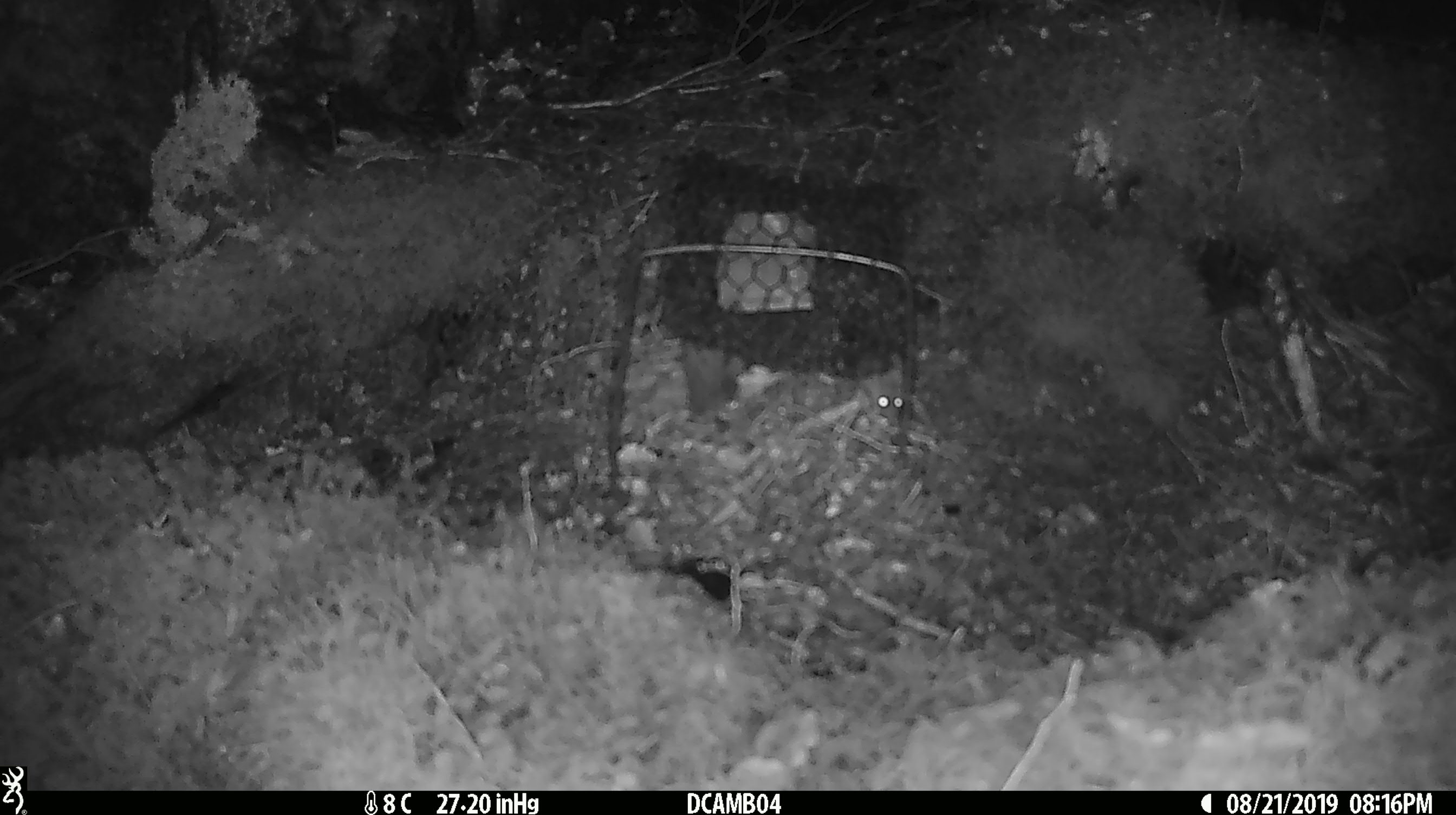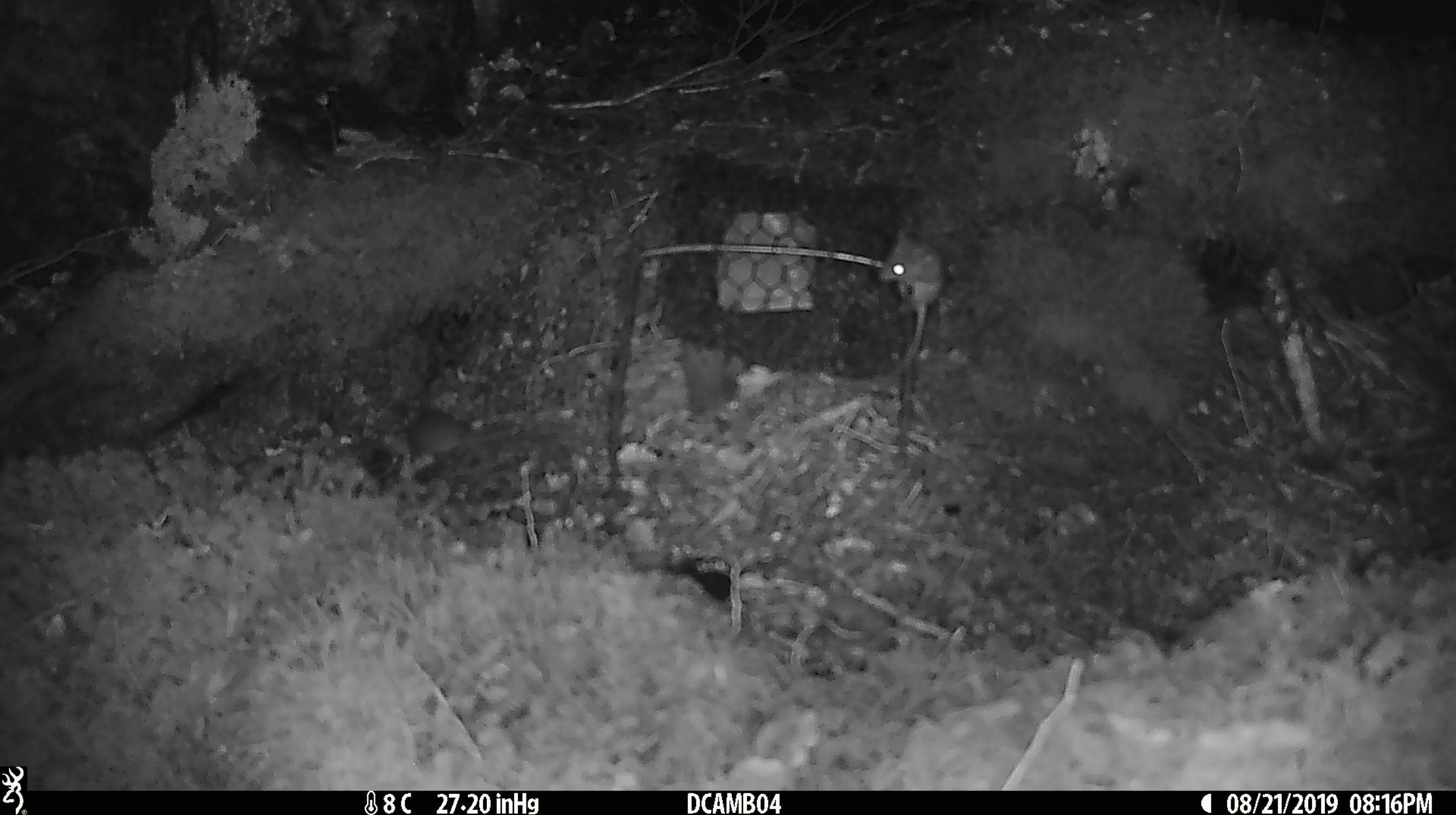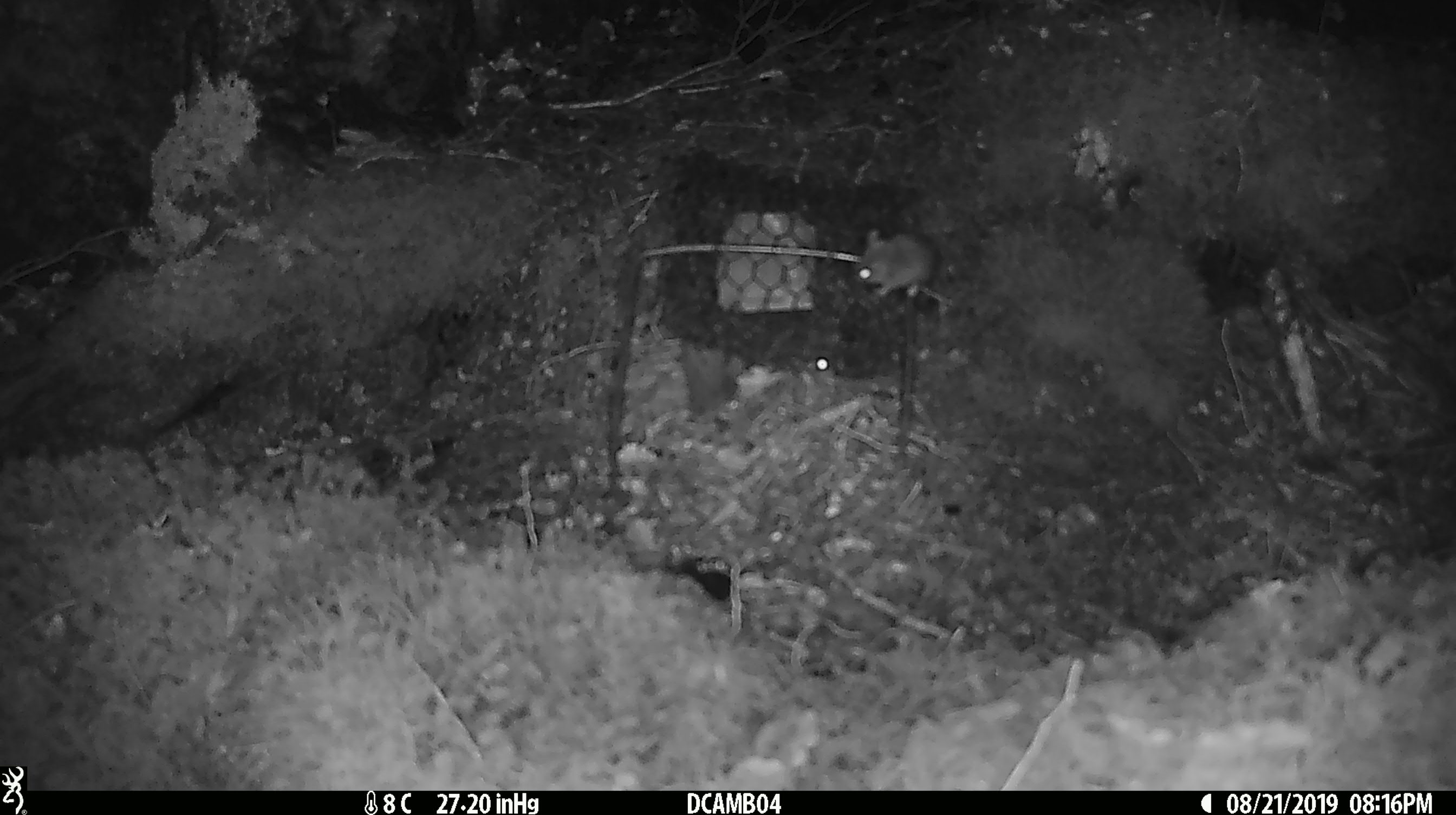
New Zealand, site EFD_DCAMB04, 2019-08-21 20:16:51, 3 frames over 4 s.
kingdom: Animalia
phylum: Chordata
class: Mammalia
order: Rodentia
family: Muridae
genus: Mus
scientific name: Mus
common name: mouse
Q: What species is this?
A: Mouse (Mus).